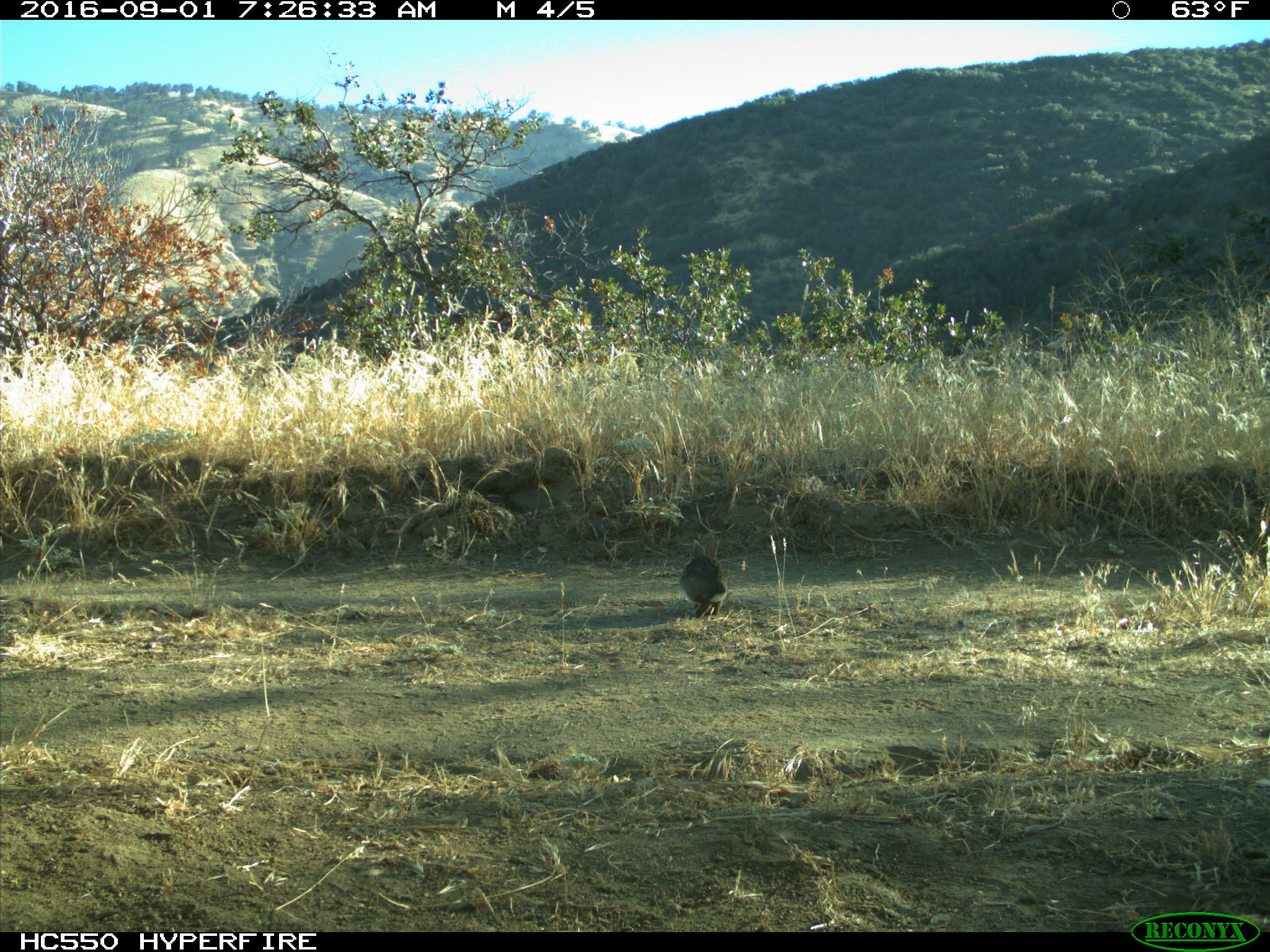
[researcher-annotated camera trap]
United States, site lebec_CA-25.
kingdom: Animalia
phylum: Chordata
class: Mammalia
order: Lagomorpha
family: Leporidae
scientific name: Leporidae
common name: rabbits and hares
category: unidentified rabbit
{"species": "unidentified rabbit (rabbits and hares) (Leporidae)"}